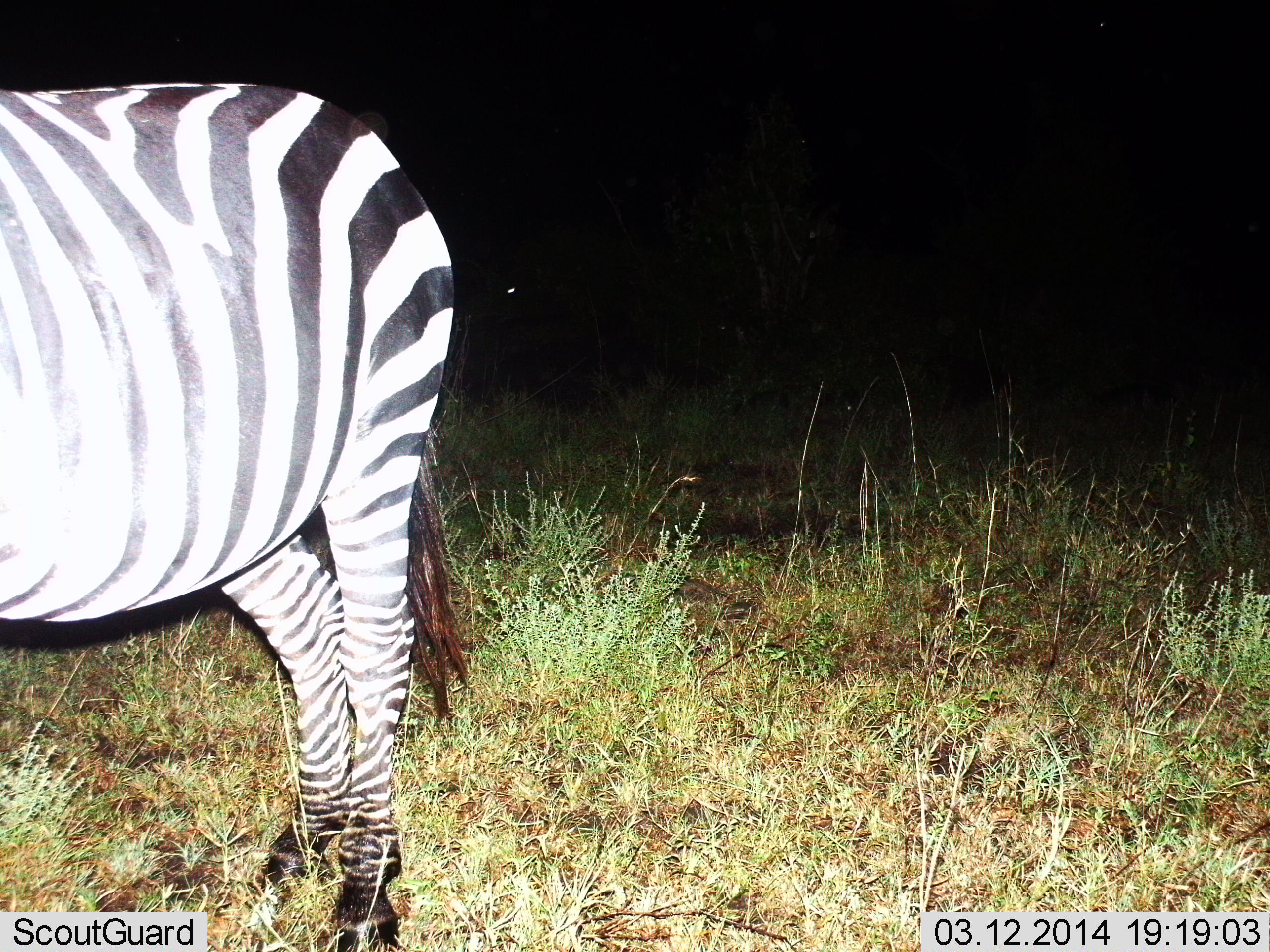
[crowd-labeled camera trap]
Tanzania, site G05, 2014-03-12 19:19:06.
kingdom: Animalia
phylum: Chordata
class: Mammalia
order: Perissodactyla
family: Equidae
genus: Equus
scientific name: Equus quagga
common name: plains zebra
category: zebra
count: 1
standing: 90%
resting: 0%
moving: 10%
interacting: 0%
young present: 0%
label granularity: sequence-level